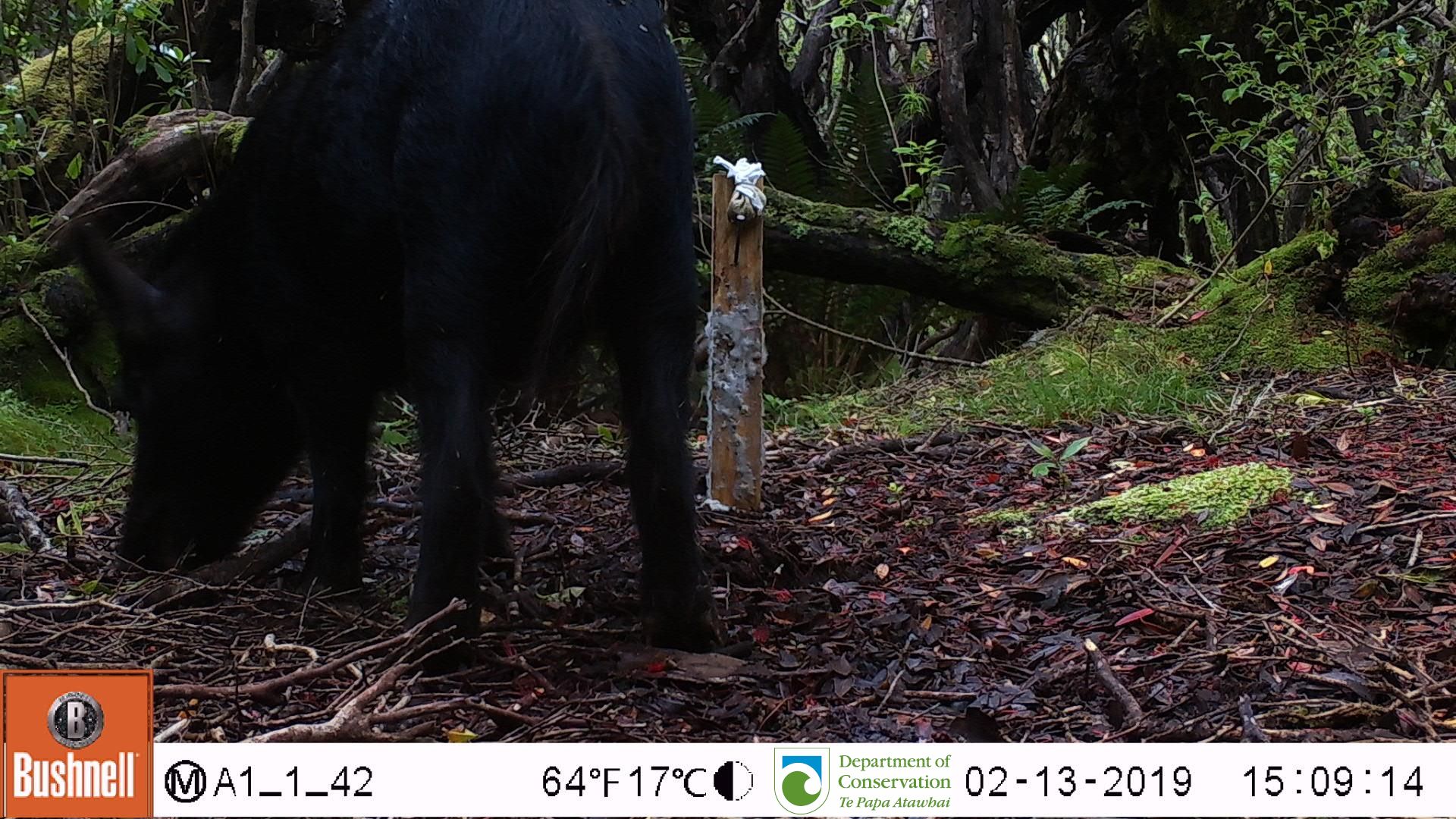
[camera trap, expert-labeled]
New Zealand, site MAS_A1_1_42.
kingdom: Animalia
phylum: Chordata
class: Mammalia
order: Artiodactyla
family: Suidae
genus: Sus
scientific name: Sus scrofa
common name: pig